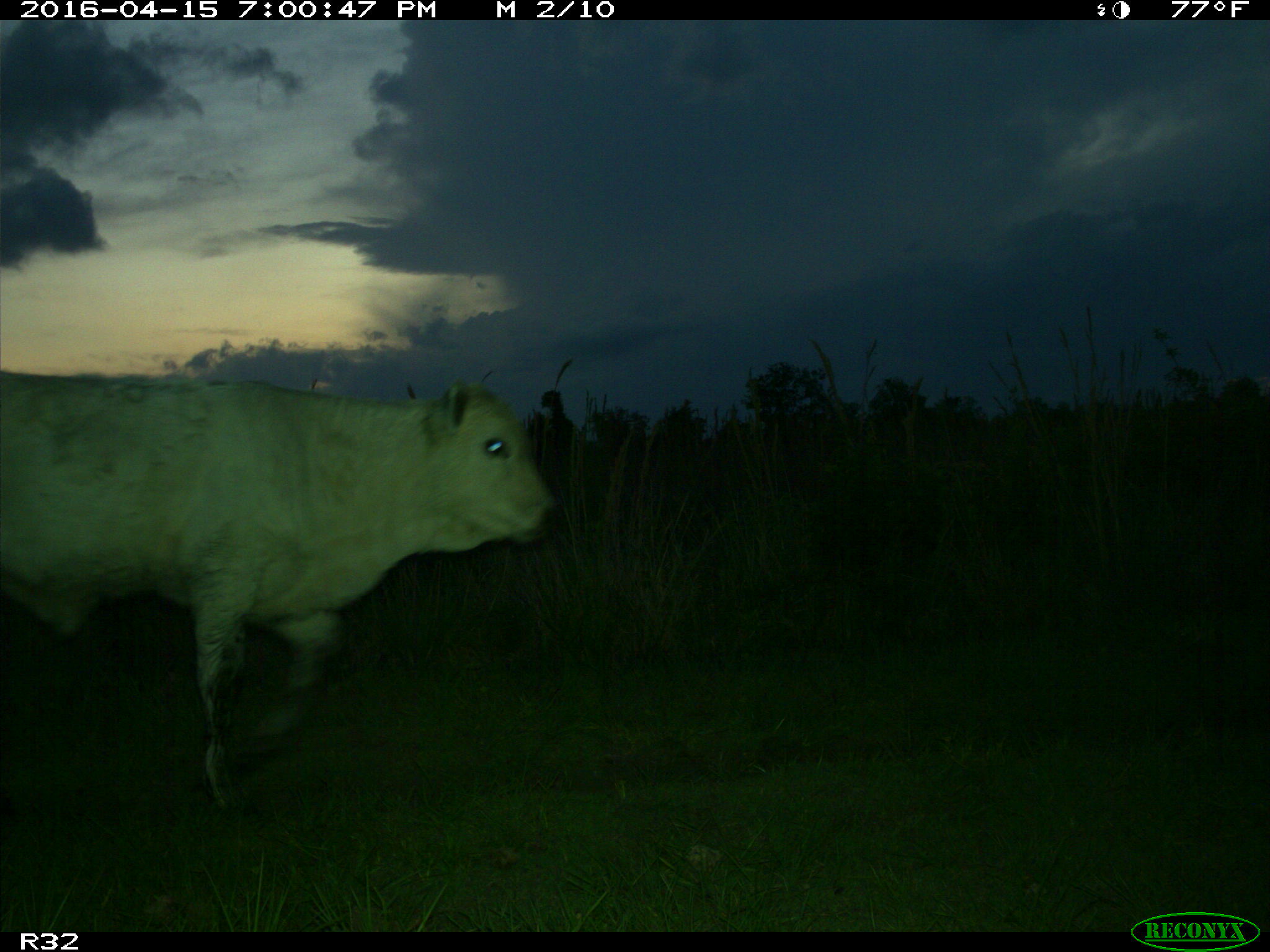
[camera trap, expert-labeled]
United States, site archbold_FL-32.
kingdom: Animalia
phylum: Chordata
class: Mammalia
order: Artiodactyla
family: Bovidae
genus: Bos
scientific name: Bos taurus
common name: domestic cow